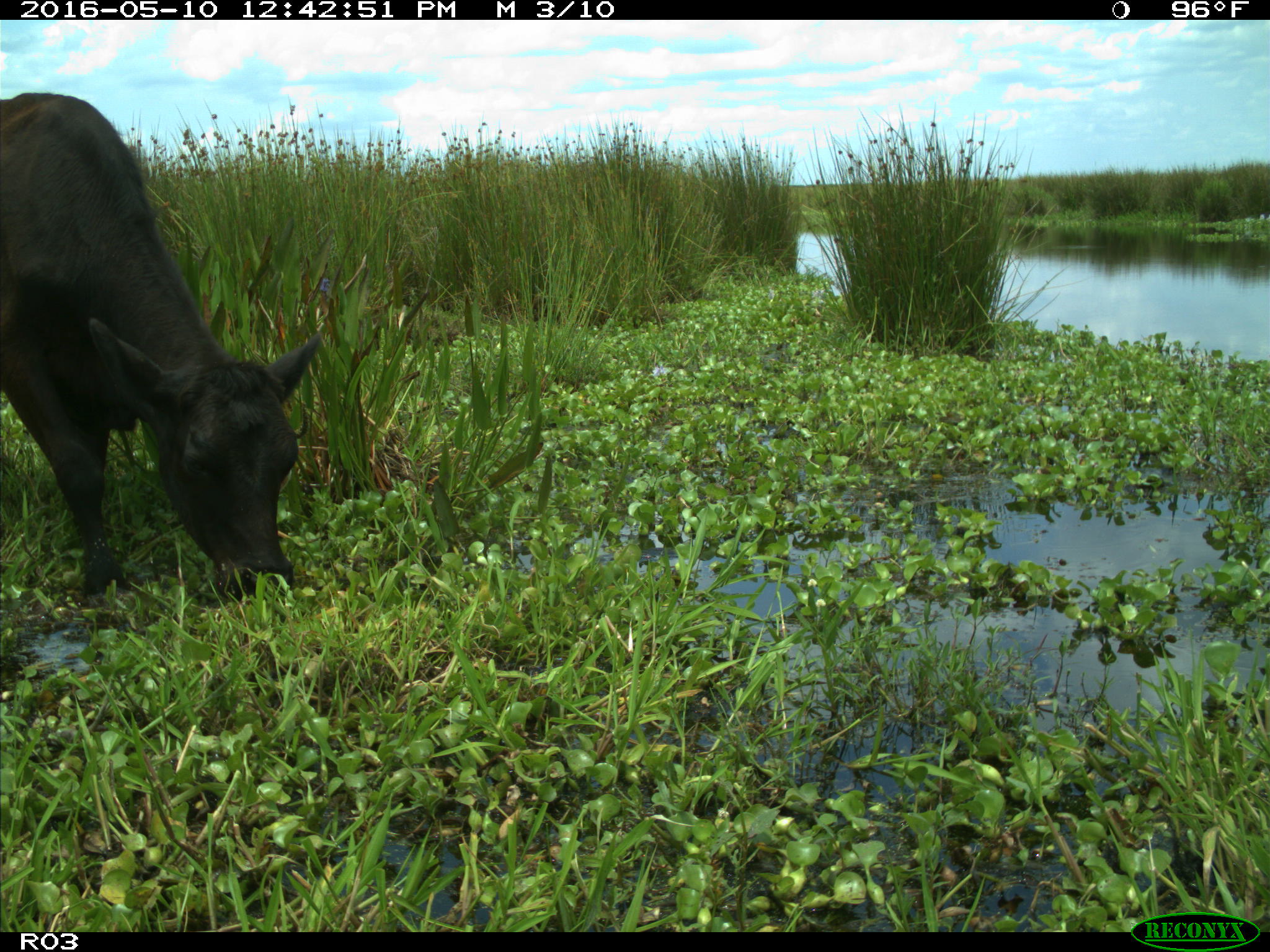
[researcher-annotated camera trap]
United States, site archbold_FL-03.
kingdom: Animalia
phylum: Chordata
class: Mammalia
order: Artiodactyla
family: Bovidae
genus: Bos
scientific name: Bos taurus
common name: domestic cow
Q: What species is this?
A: Bos taurus (domestic cow).